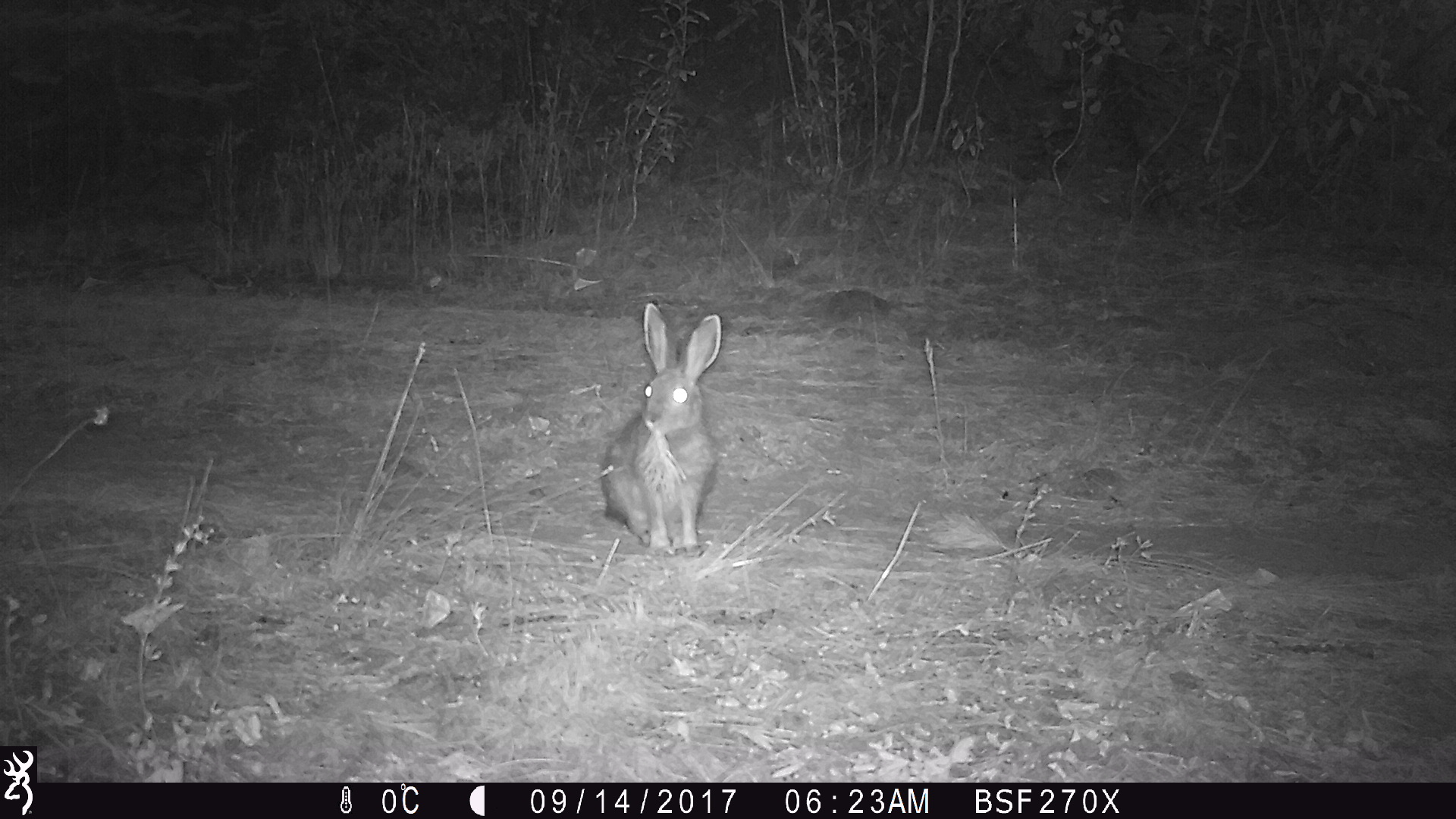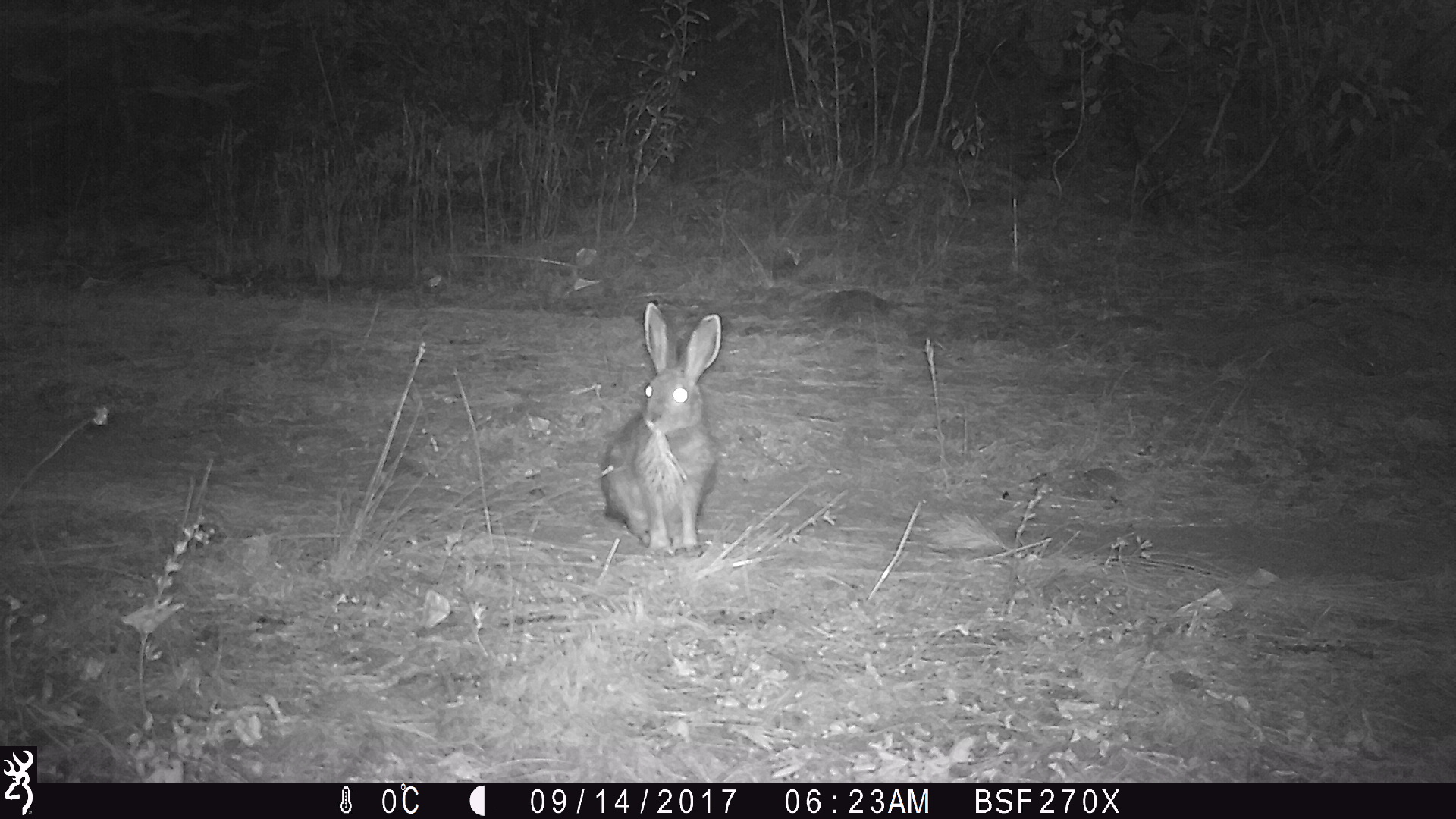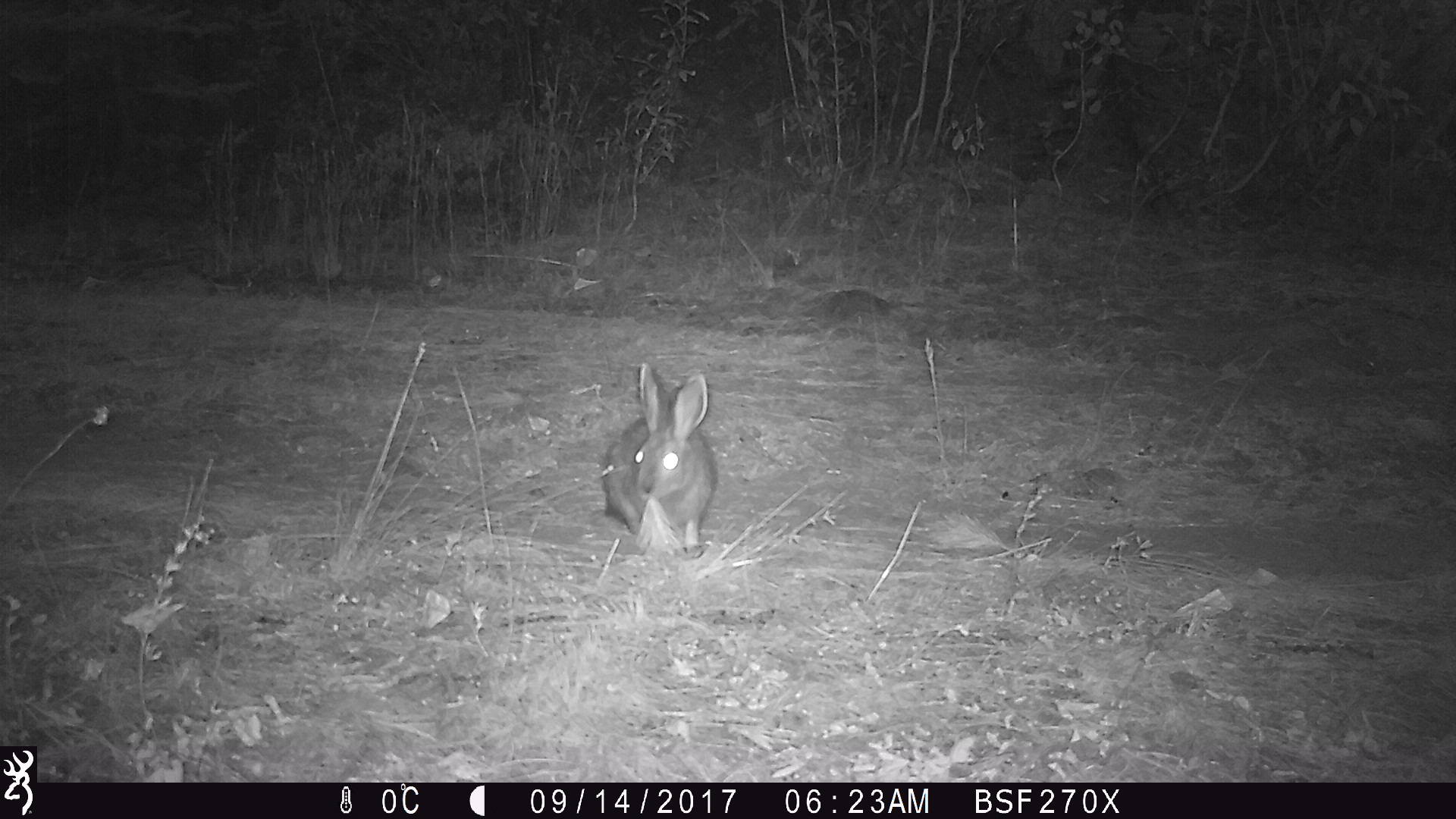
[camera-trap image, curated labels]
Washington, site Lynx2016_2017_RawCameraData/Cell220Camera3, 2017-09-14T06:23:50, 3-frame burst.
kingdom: Animalia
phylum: Chordata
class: Mammalia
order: Lagomorpha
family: Leporidae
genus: Lepus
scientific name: Lepus americanus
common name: snowshoe hare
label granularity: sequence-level